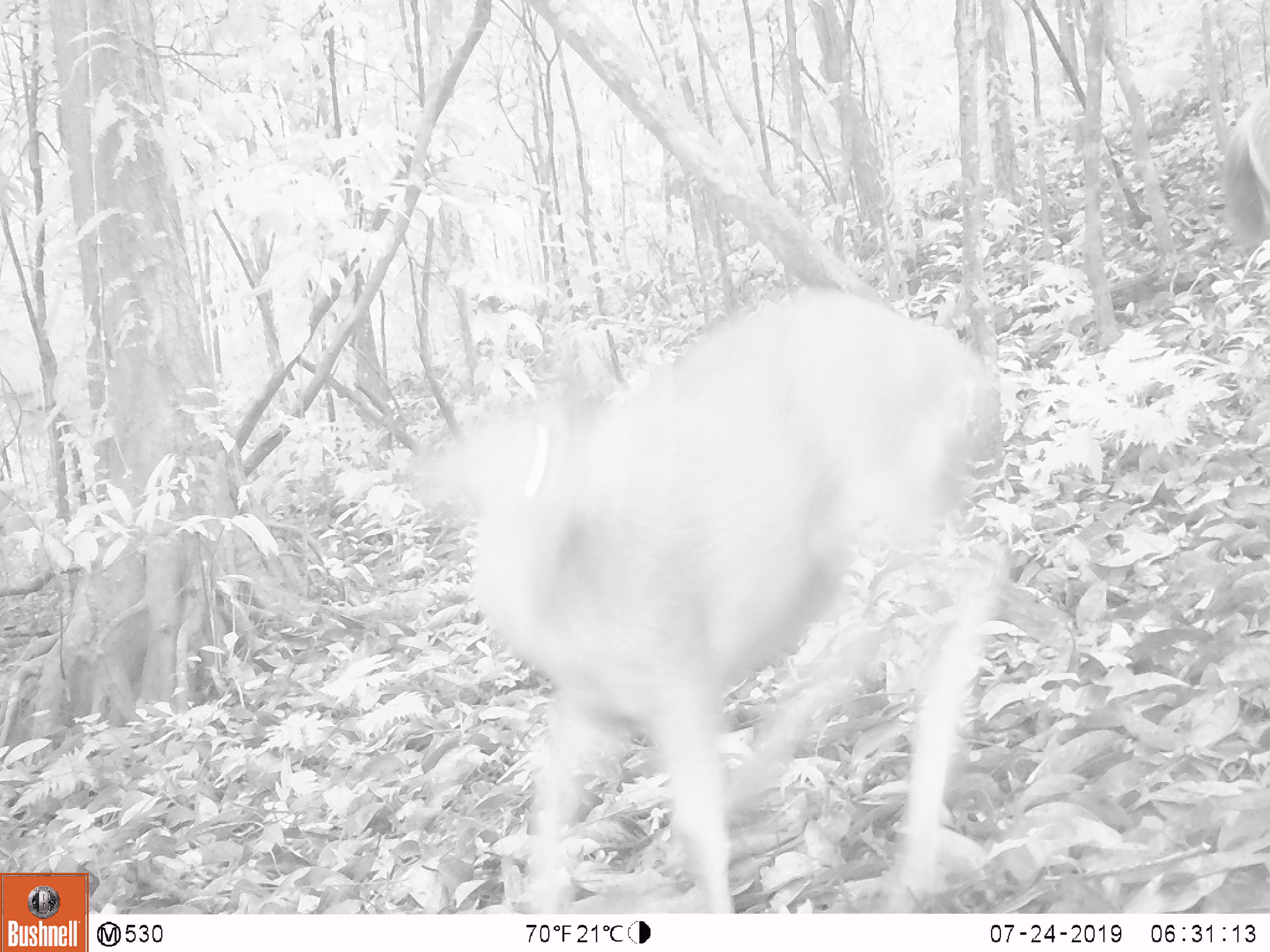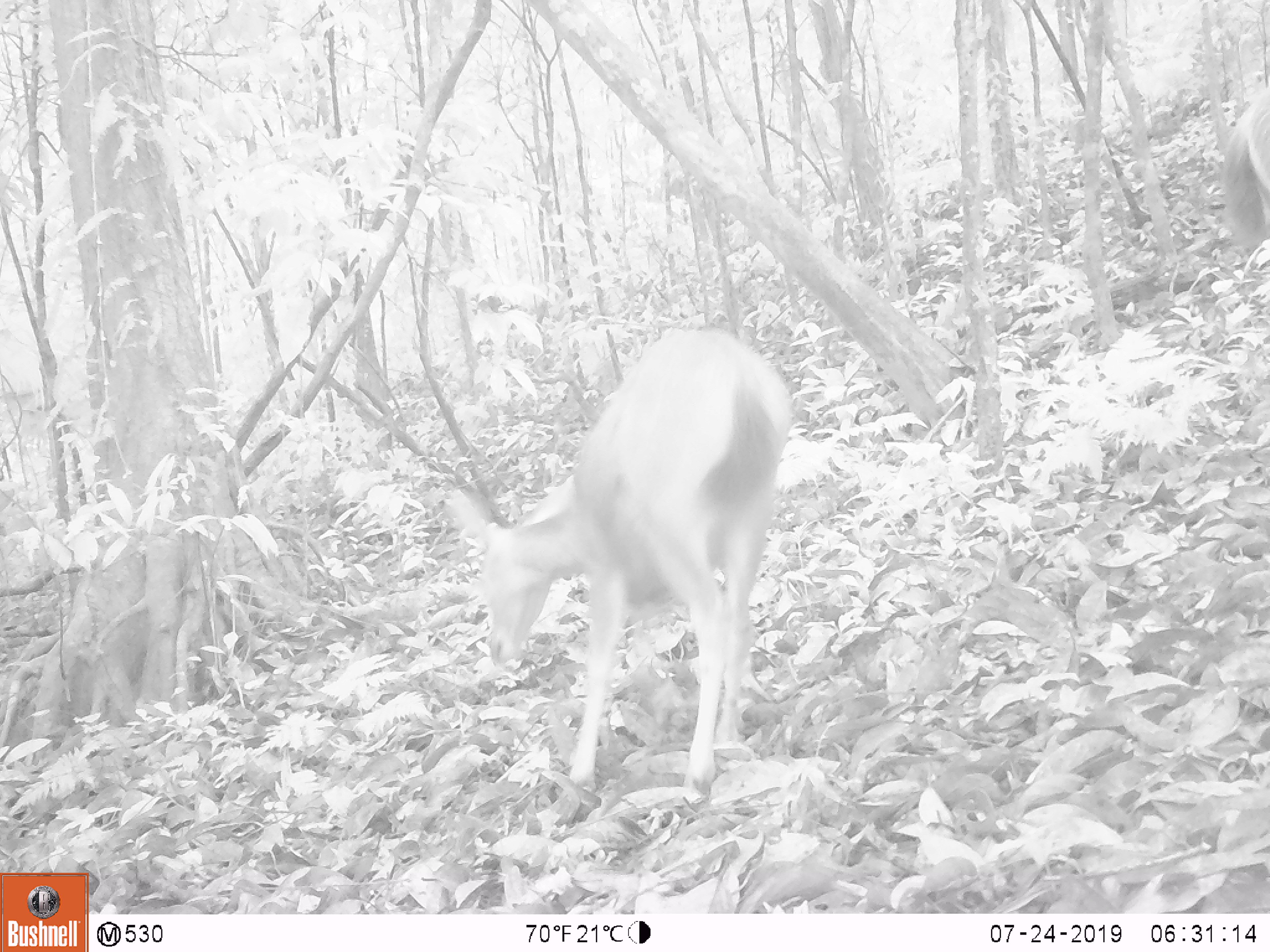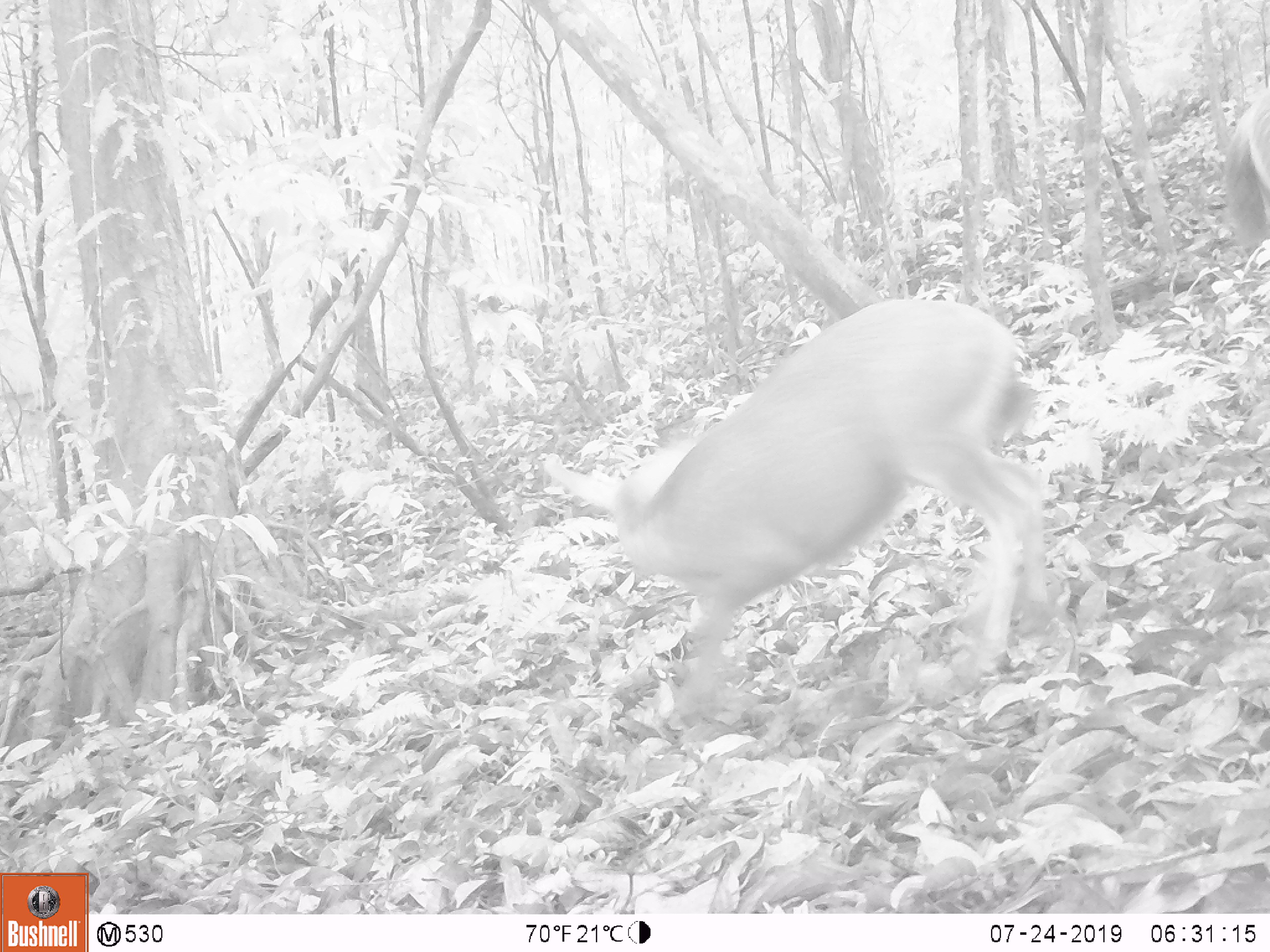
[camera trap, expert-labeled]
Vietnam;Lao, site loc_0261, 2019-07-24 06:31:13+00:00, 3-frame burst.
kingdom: Animalia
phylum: Chordata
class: Mammalia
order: Artiodactyla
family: Cervidae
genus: Rusa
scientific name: Rusa unicolor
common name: sambar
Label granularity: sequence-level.